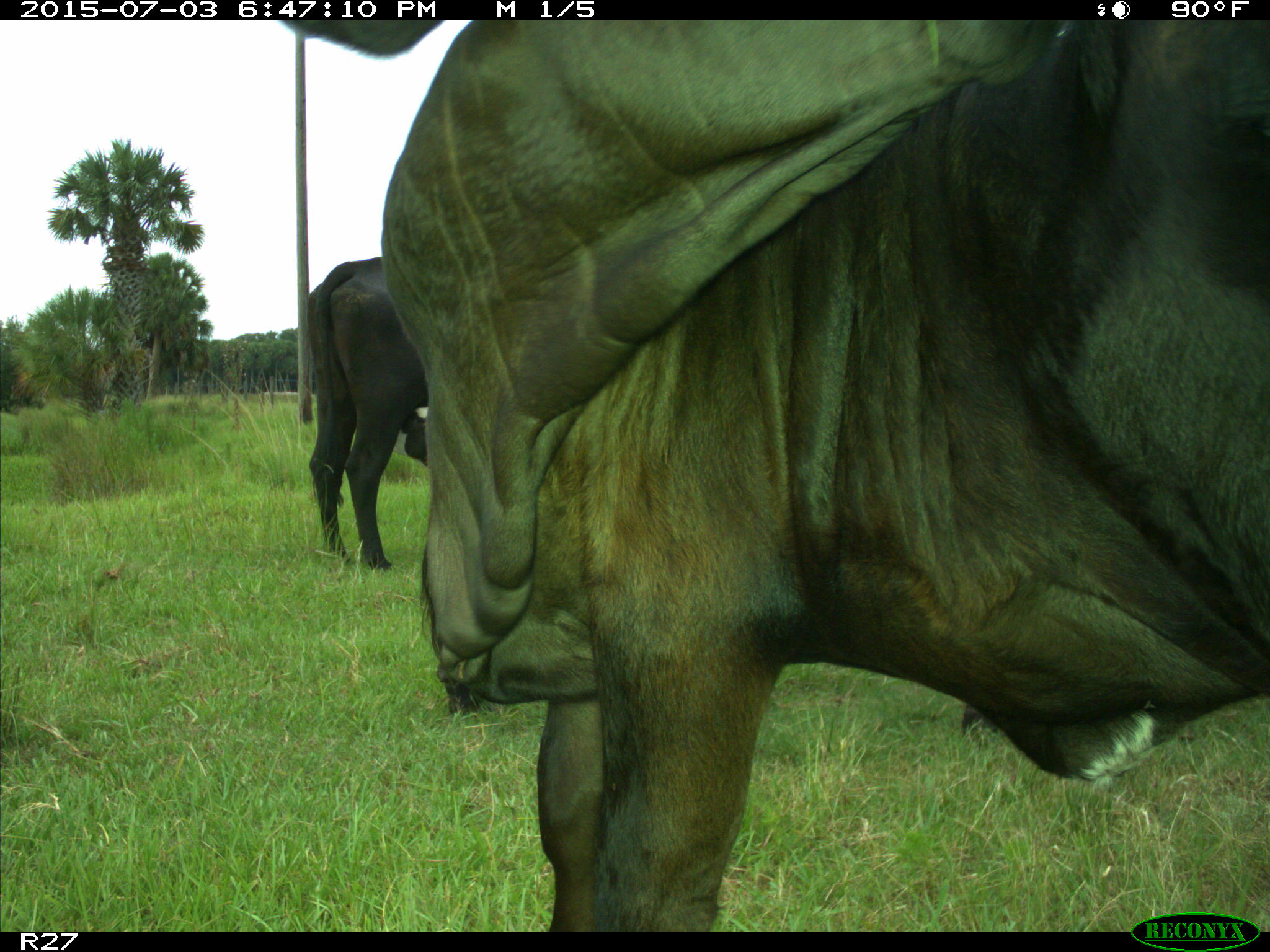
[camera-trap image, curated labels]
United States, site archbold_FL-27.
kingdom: Animalia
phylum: Chordata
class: Mammalia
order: Artiodactyla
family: Bovidae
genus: Bos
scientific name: Bos taurus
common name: domestic cow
Bos taurus (domestic cow).